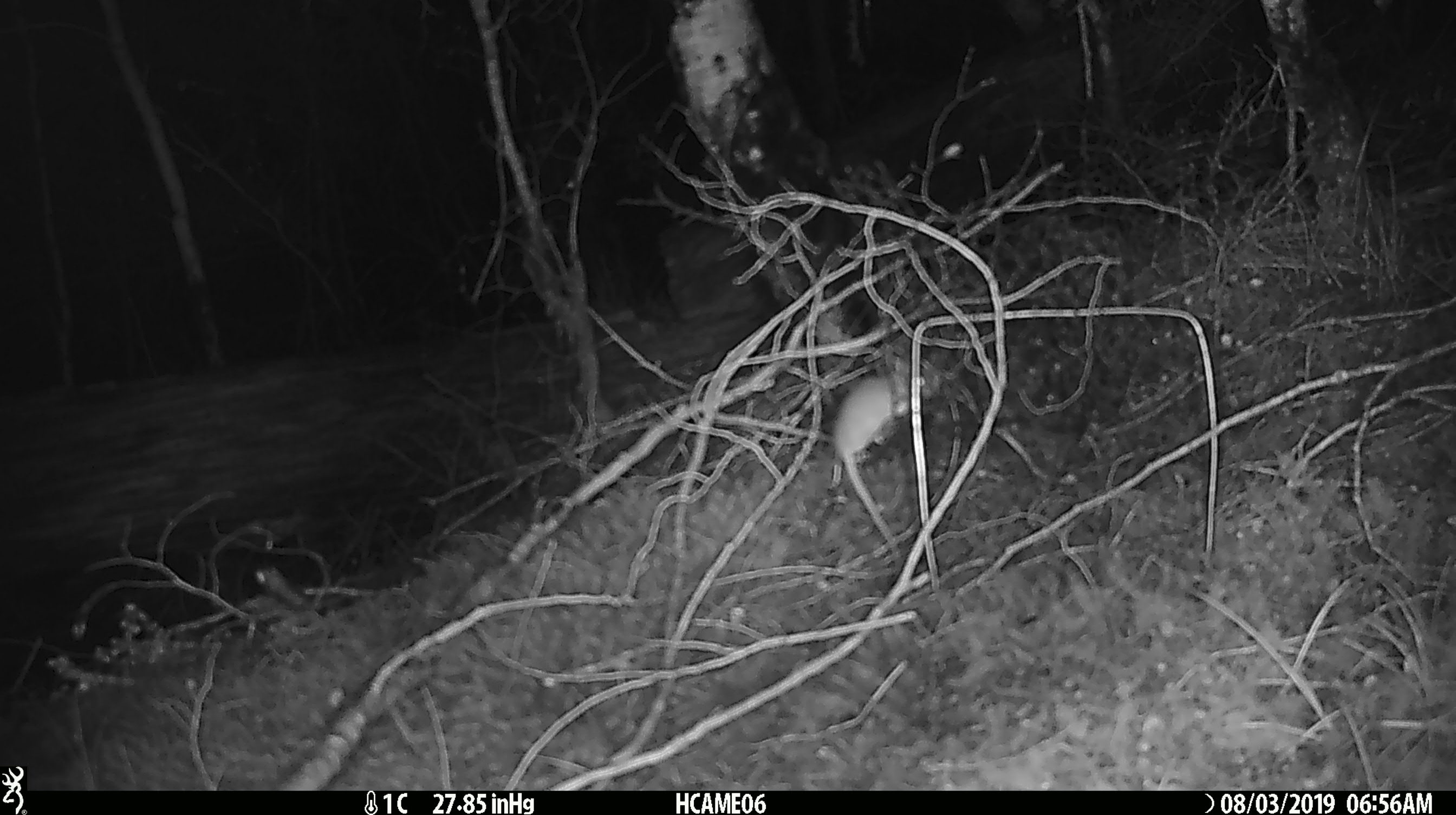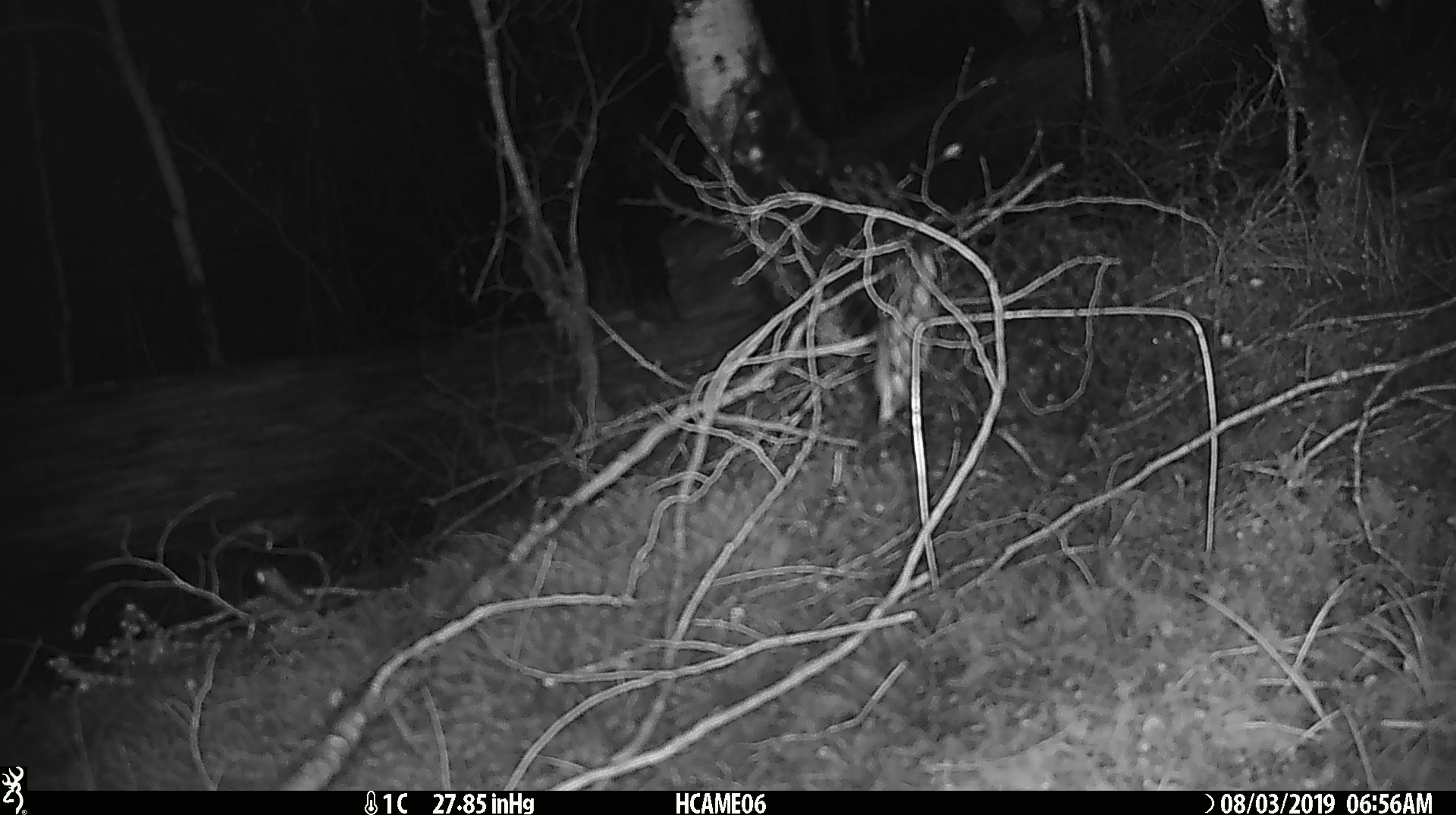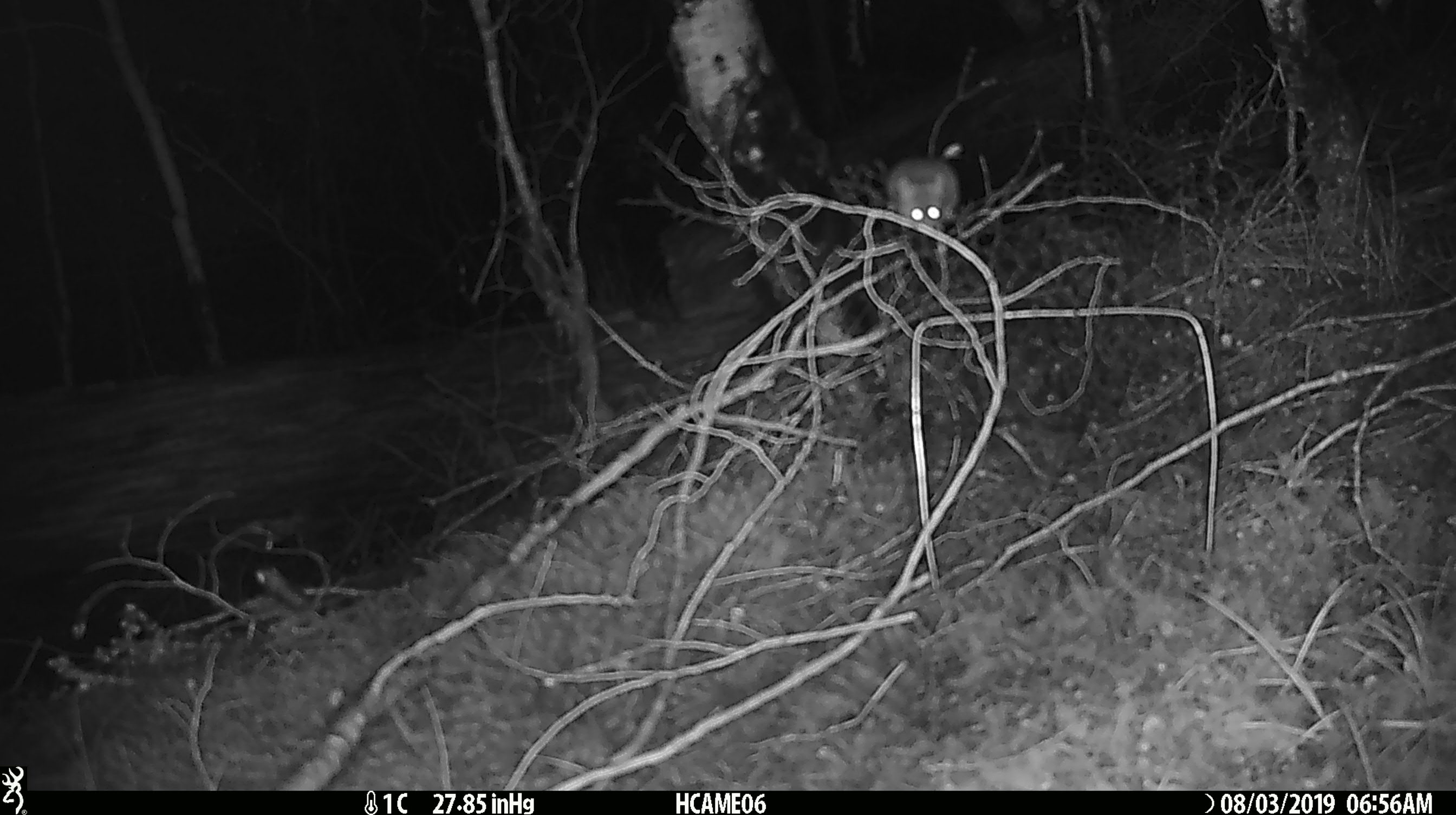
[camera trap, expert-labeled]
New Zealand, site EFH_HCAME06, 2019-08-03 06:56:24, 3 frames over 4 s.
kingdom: Animalia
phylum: Chordata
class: Mammalia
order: Rodentia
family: Muridae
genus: Mus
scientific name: Mus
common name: mouse